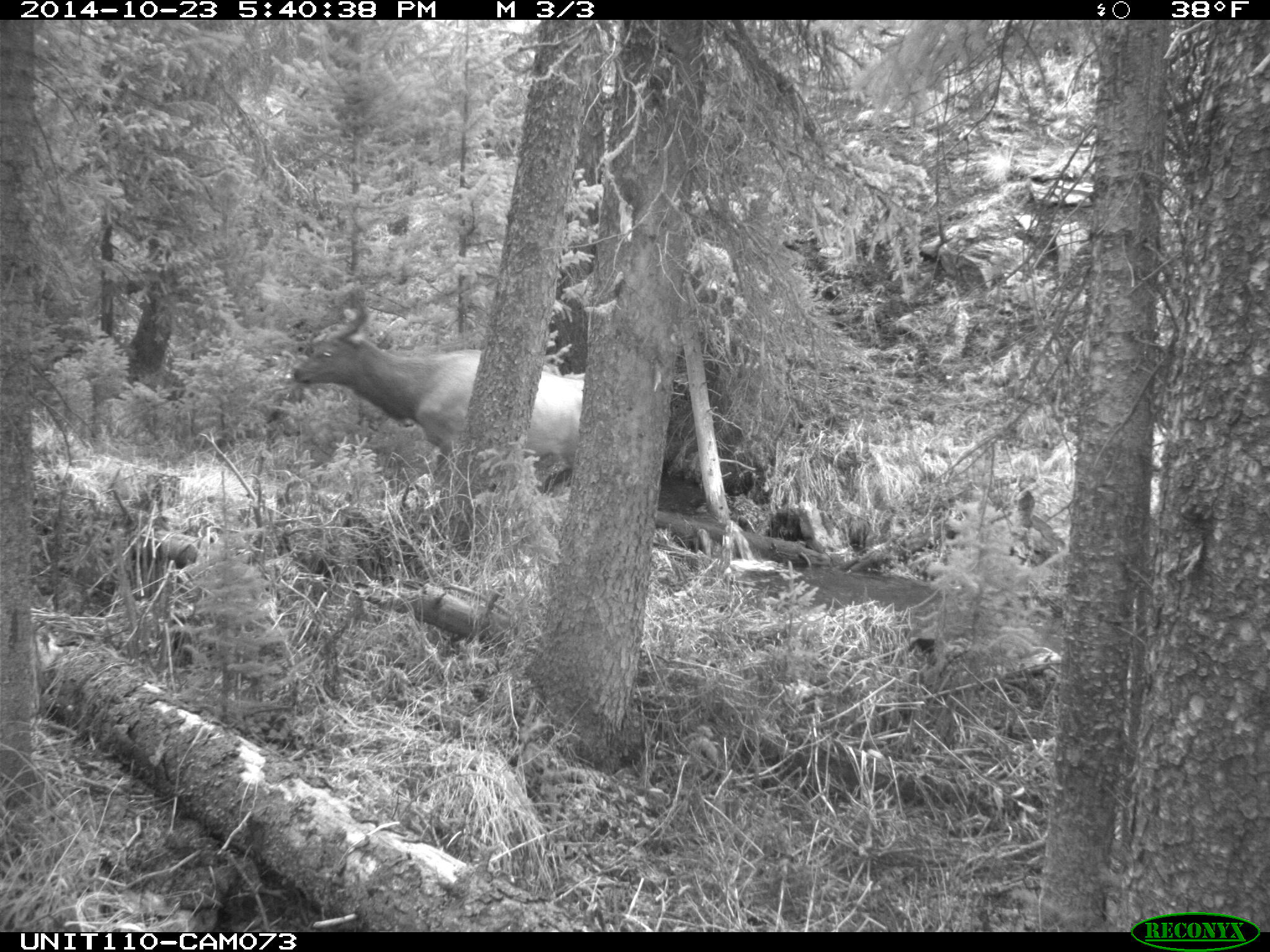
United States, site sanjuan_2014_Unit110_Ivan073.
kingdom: Animalia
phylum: Chordata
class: Mammalia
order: Artiodactyla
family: Cervidae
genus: Cervus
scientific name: Cervus elaphus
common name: red deer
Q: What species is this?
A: Cervus elaphus (red deer).